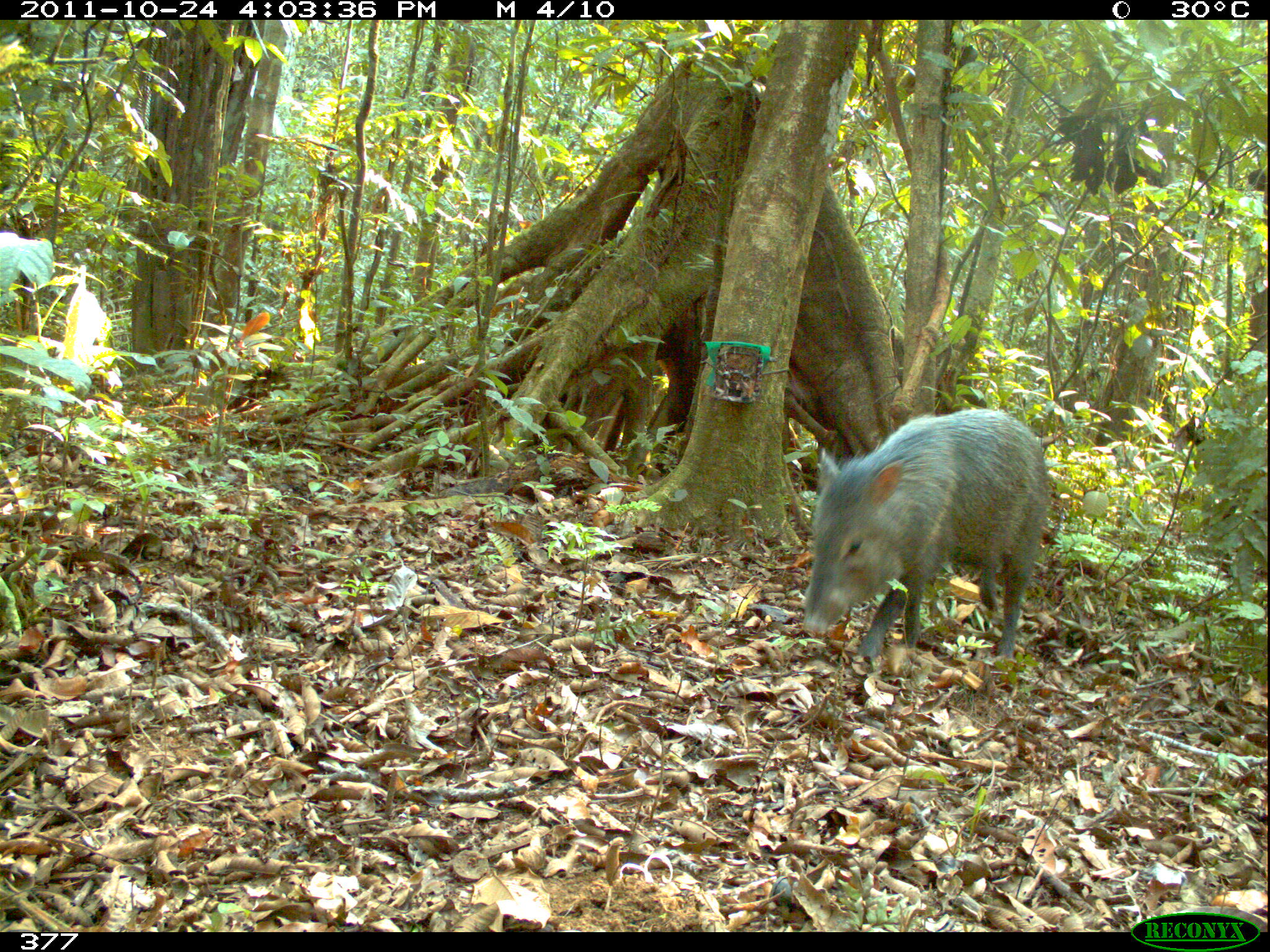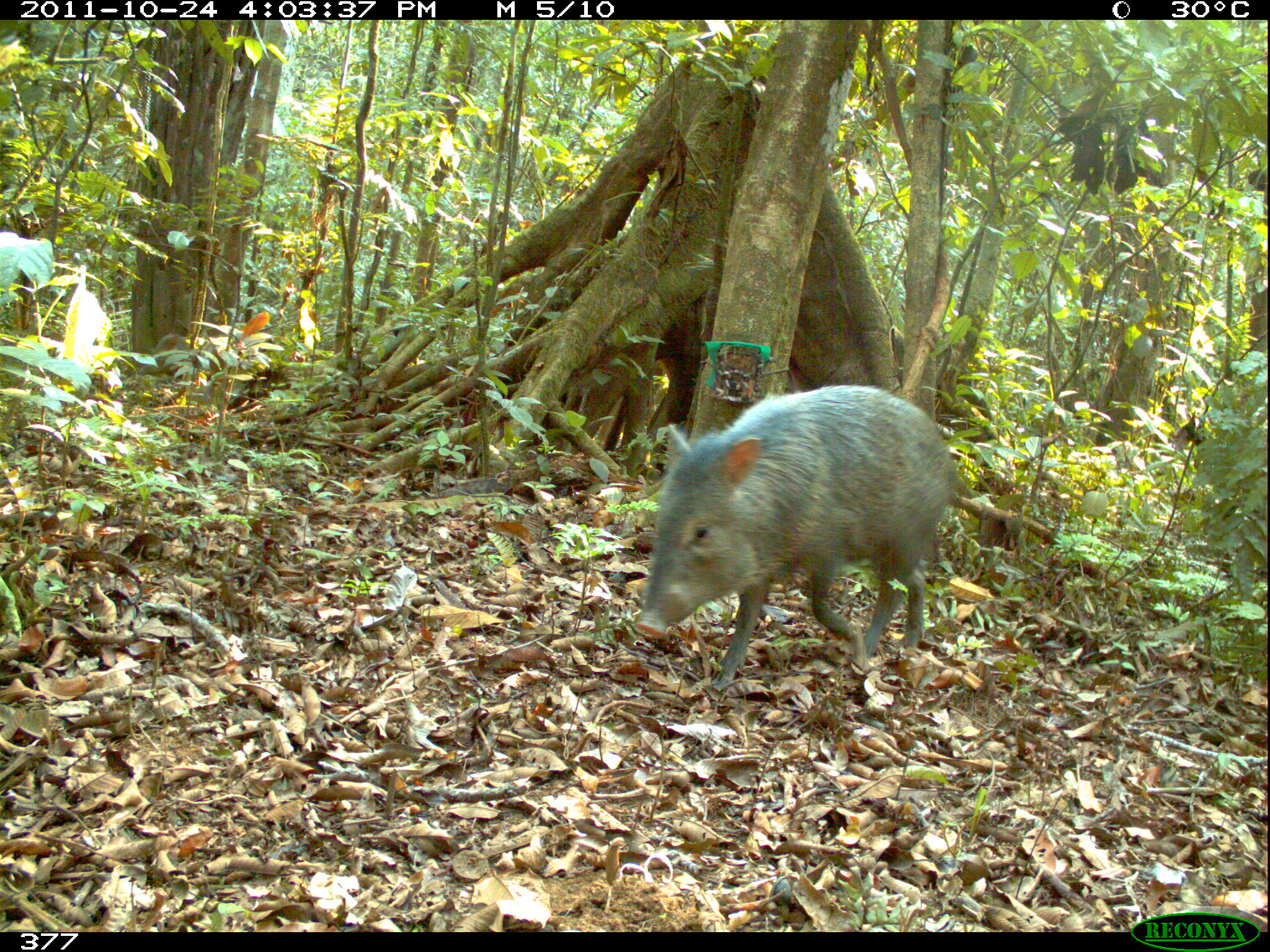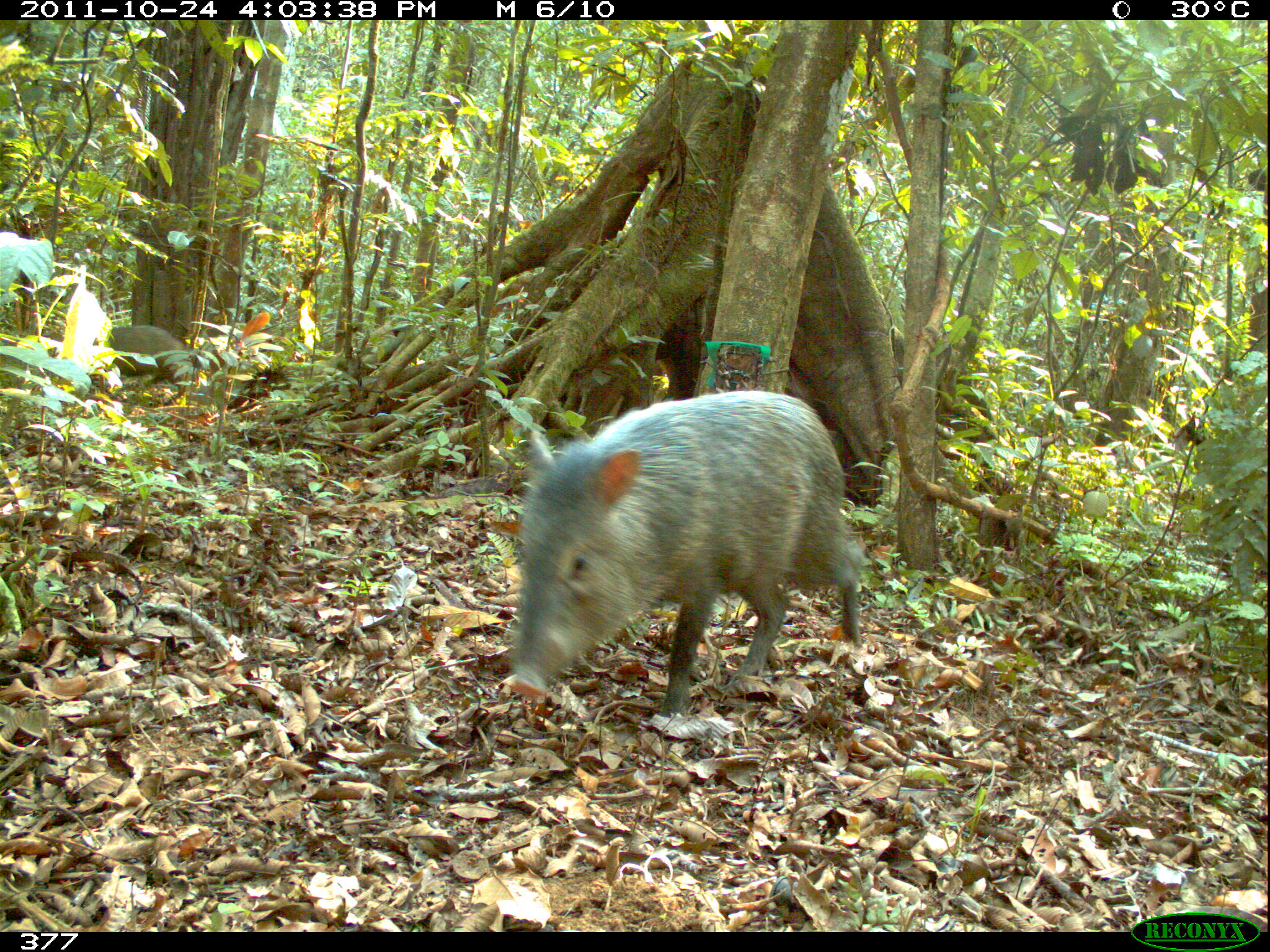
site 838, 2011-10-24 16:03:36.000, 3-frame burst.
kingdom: Animalia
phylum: Chordata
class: Mammalia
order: Artiodactyla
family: Tayassuidae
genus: Pecari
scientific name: Pecari tajacu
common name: collared peccary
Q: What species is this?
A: Pecari tajacu (collared peccary).